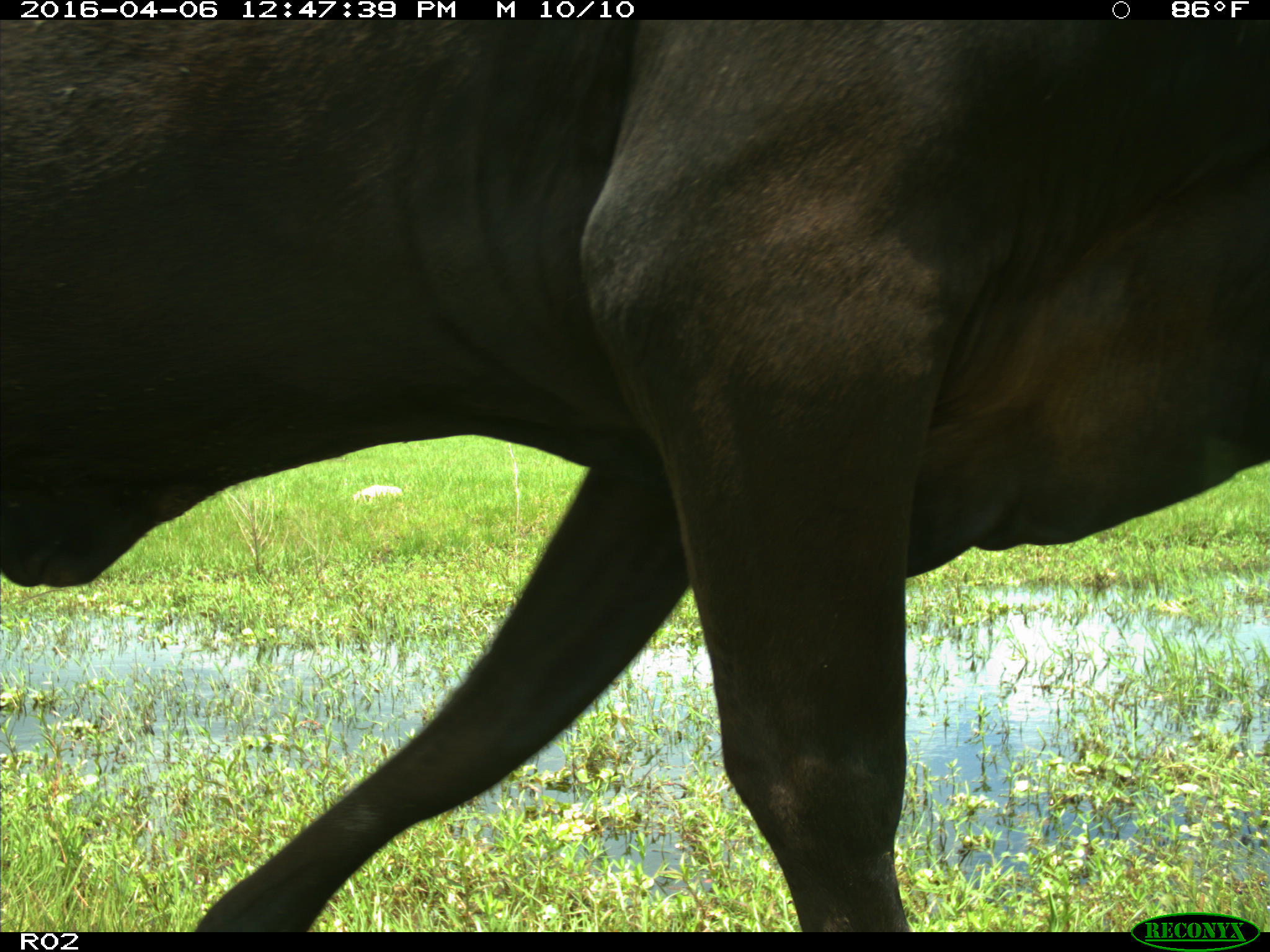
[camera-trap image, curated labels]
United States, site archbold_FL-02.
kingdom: Animalia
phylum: Chordata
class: Mammalia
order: Artiodactyla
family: Bovidae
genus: Bos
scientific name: Bos taurus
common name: domestic cow